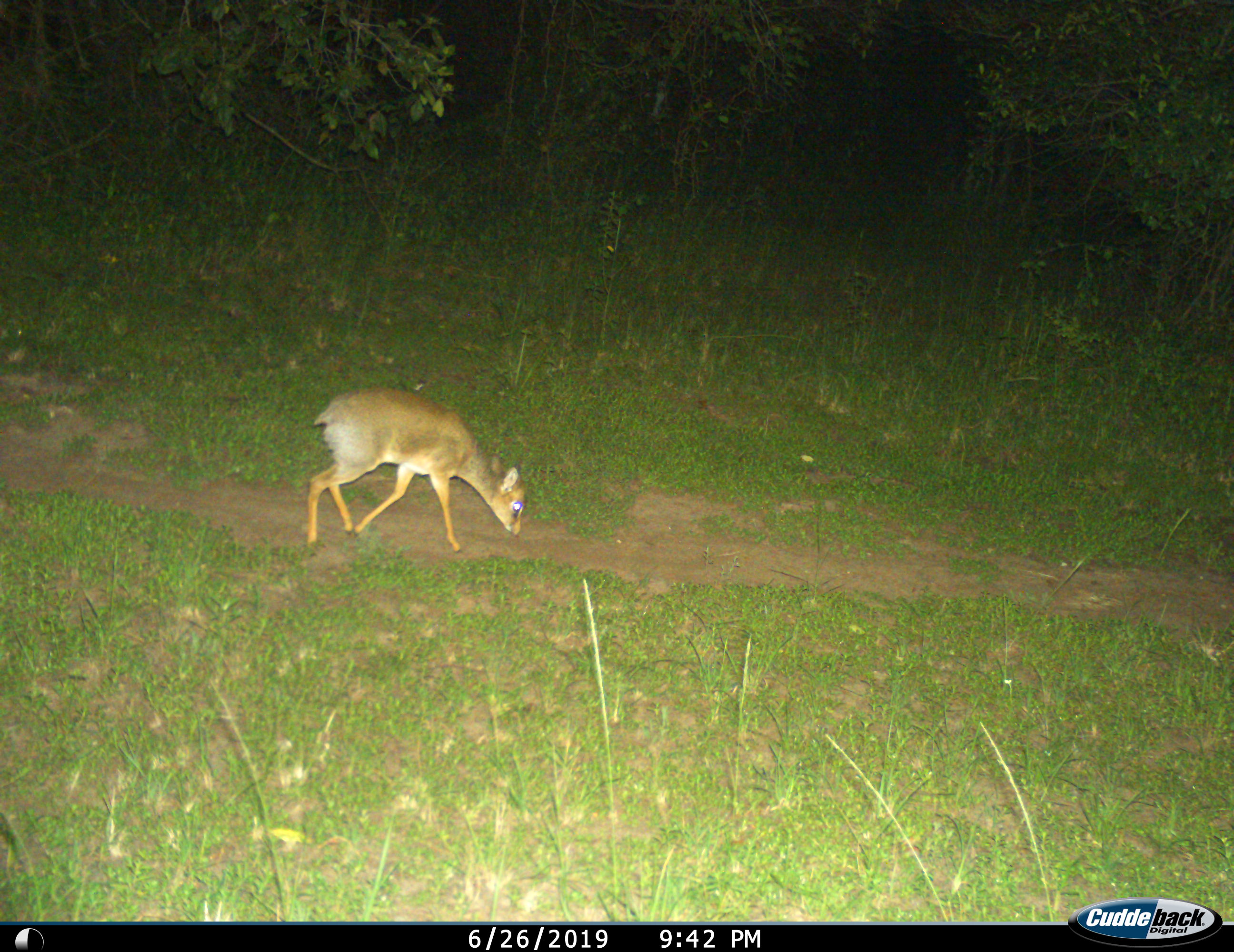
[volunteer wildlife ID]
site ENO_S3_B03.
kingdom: Animalia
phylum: Chordata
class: Mammalia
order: Artiodactyla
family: Bovidae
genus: Madoqua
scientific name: Madoqua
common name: dik-dik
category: dikdik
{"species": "dikdik (dik-dik) (Madoqua)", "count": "1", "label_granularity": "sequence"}